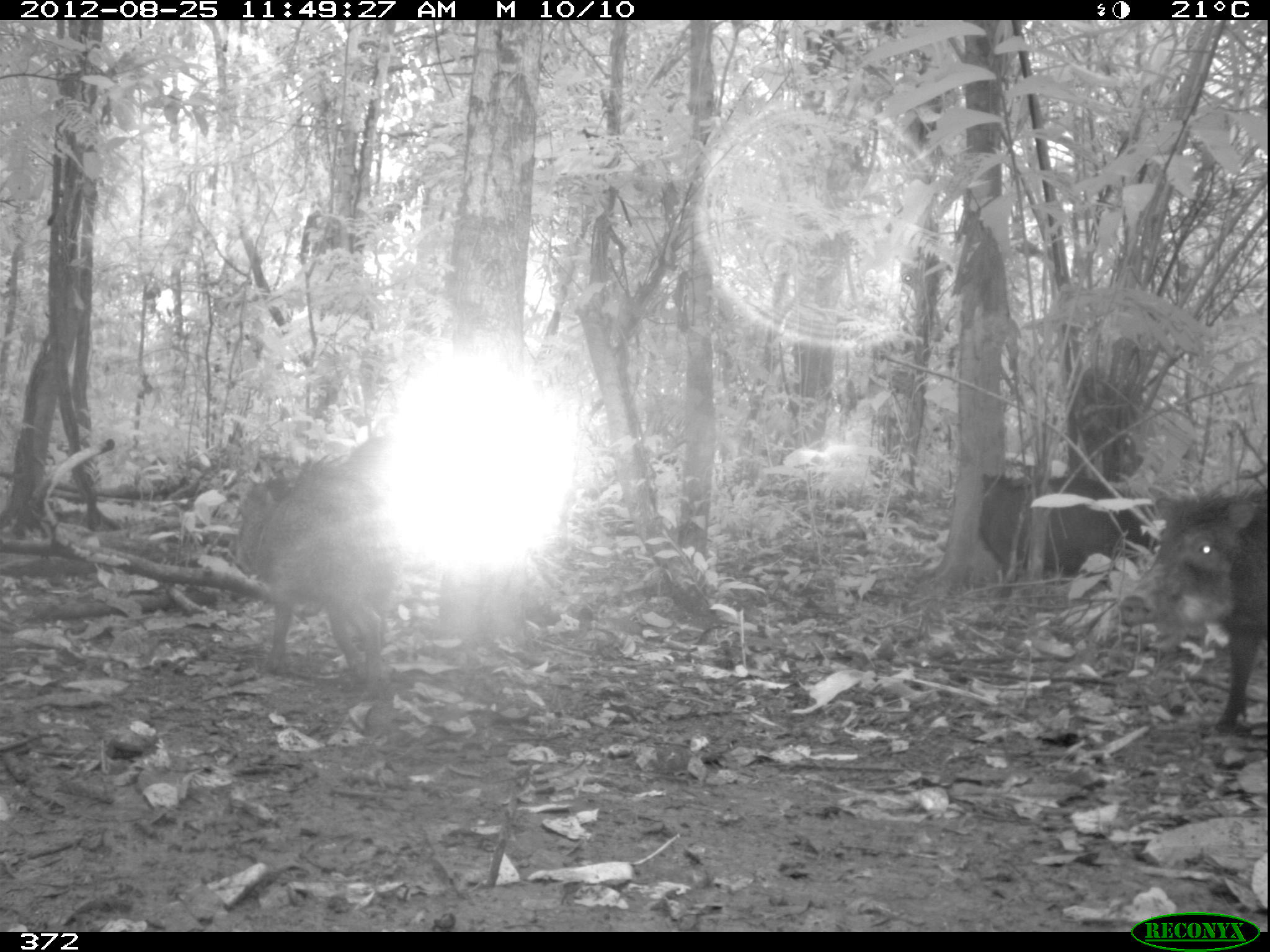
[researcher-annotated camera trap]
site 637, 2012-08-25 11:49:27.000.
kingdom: Animalia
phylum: Chordata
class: Mammalia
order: Artiodactyla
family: Tayassuidae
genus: Tayassu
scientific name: Tayassu pecari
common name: white-lipped peccary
Tayassu pecari (white-lipped peccary).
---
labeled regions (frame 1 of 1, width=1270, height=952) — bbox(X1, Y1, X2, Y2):
tayassu pecari: bbox(233, 453, 402, 698); bbox(1118, 484, 1267, 730); bbox(977, 470, 1158, 612)